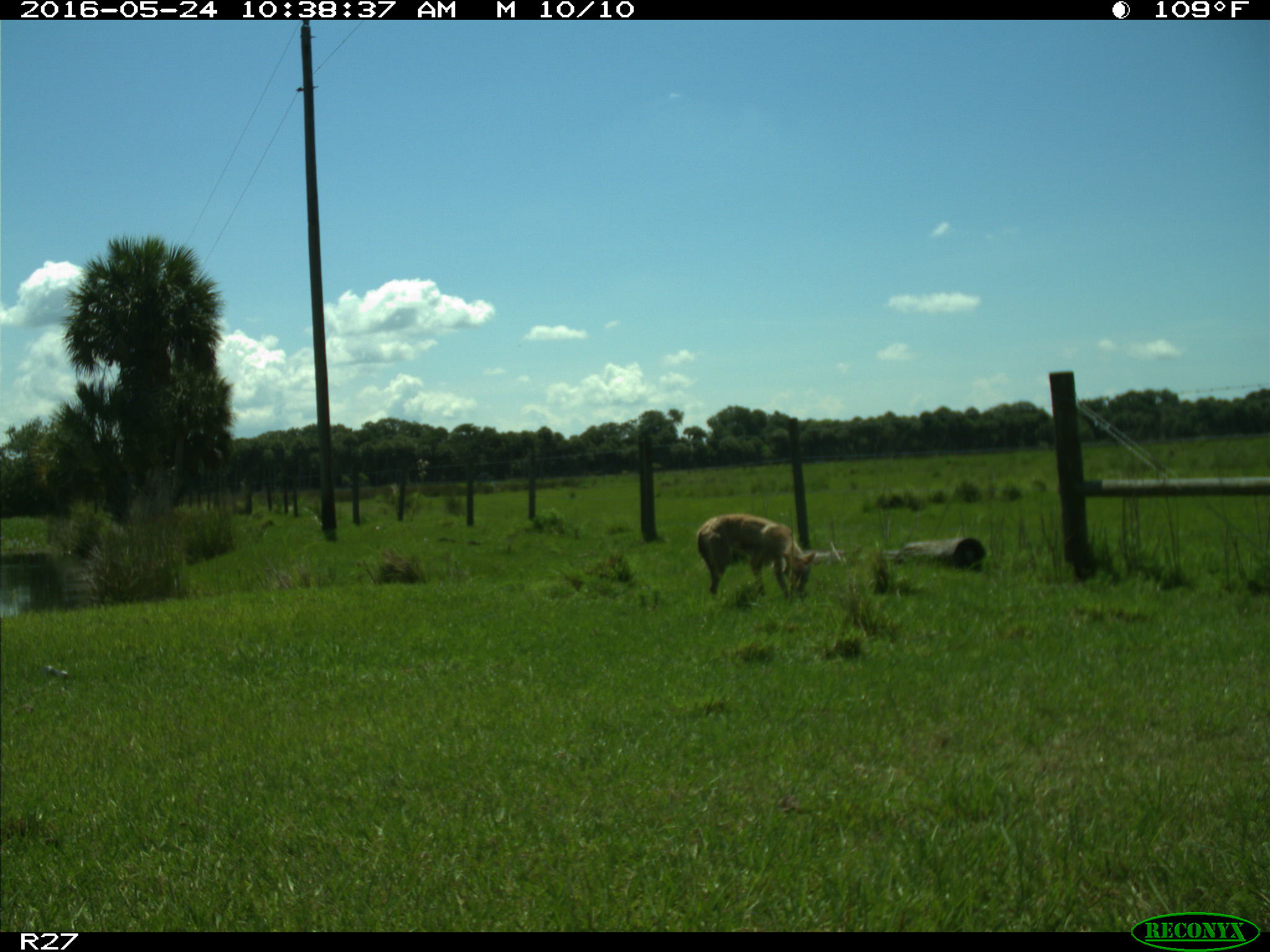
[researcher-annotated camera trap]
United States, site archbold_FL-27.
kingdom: Animalia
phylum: Chordata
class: Mammalia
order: Carnivora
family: Canidae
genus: Canis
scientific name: Canis latrans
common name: coyote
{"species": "Canis latrans (coyote)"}